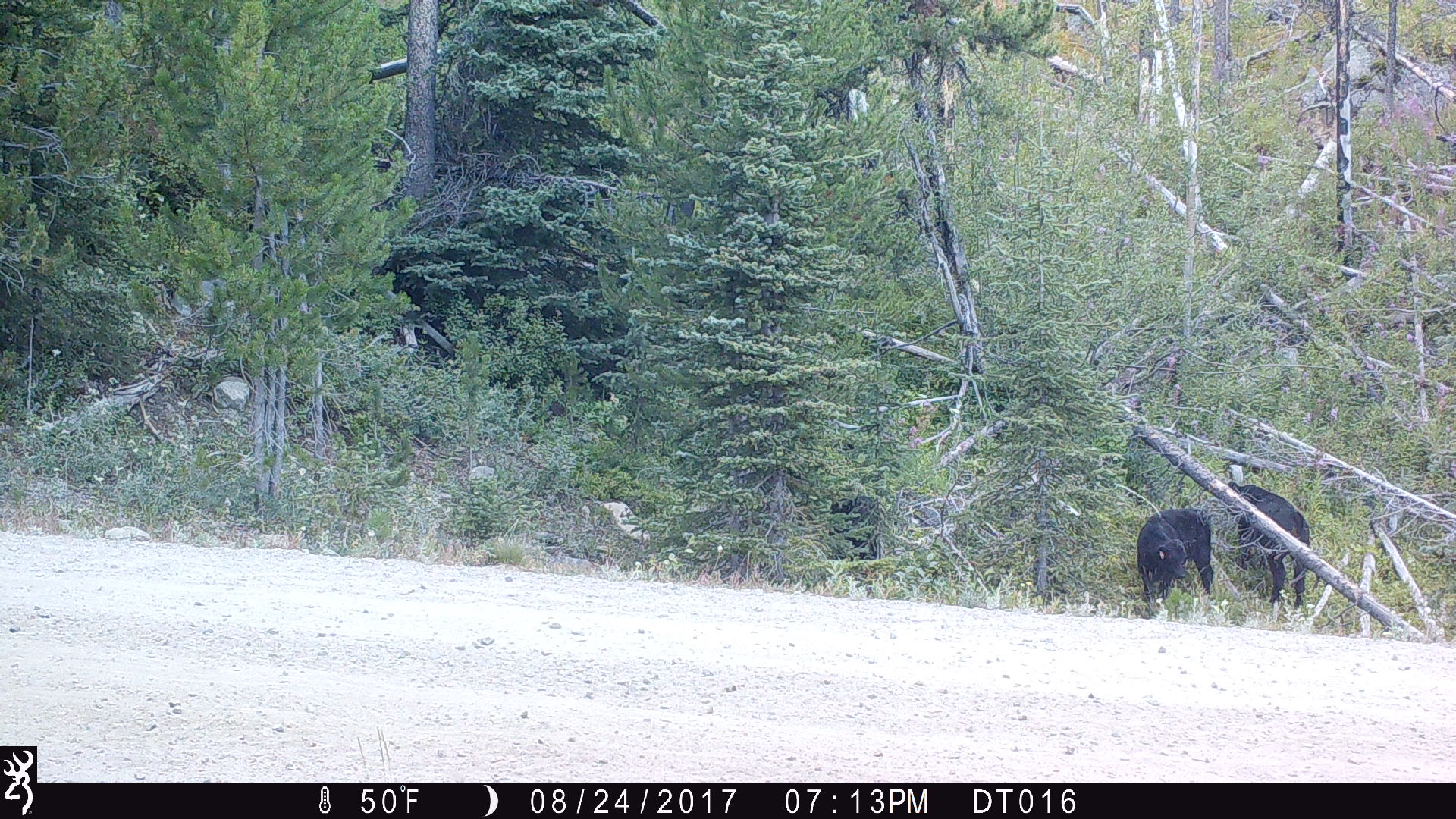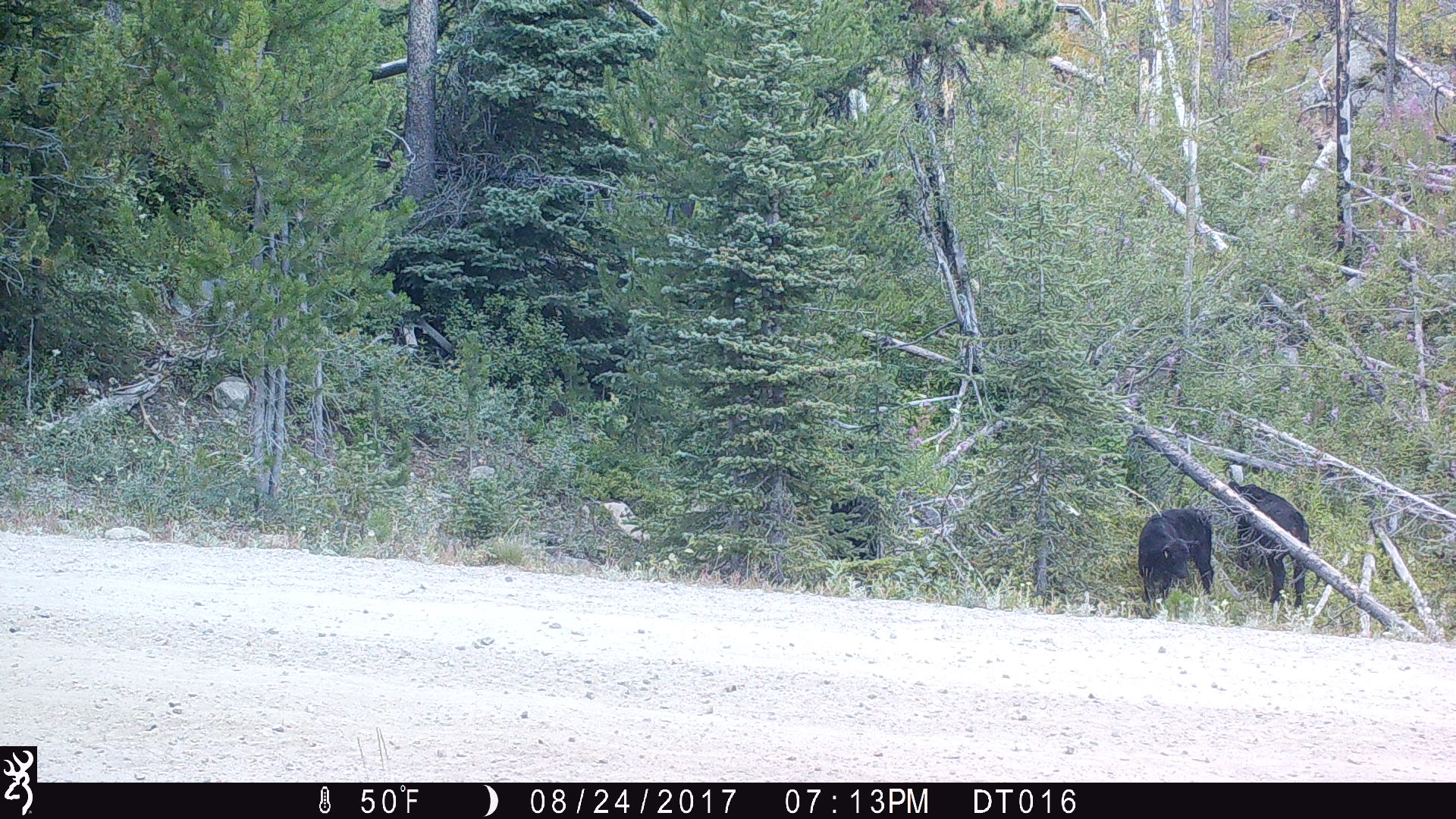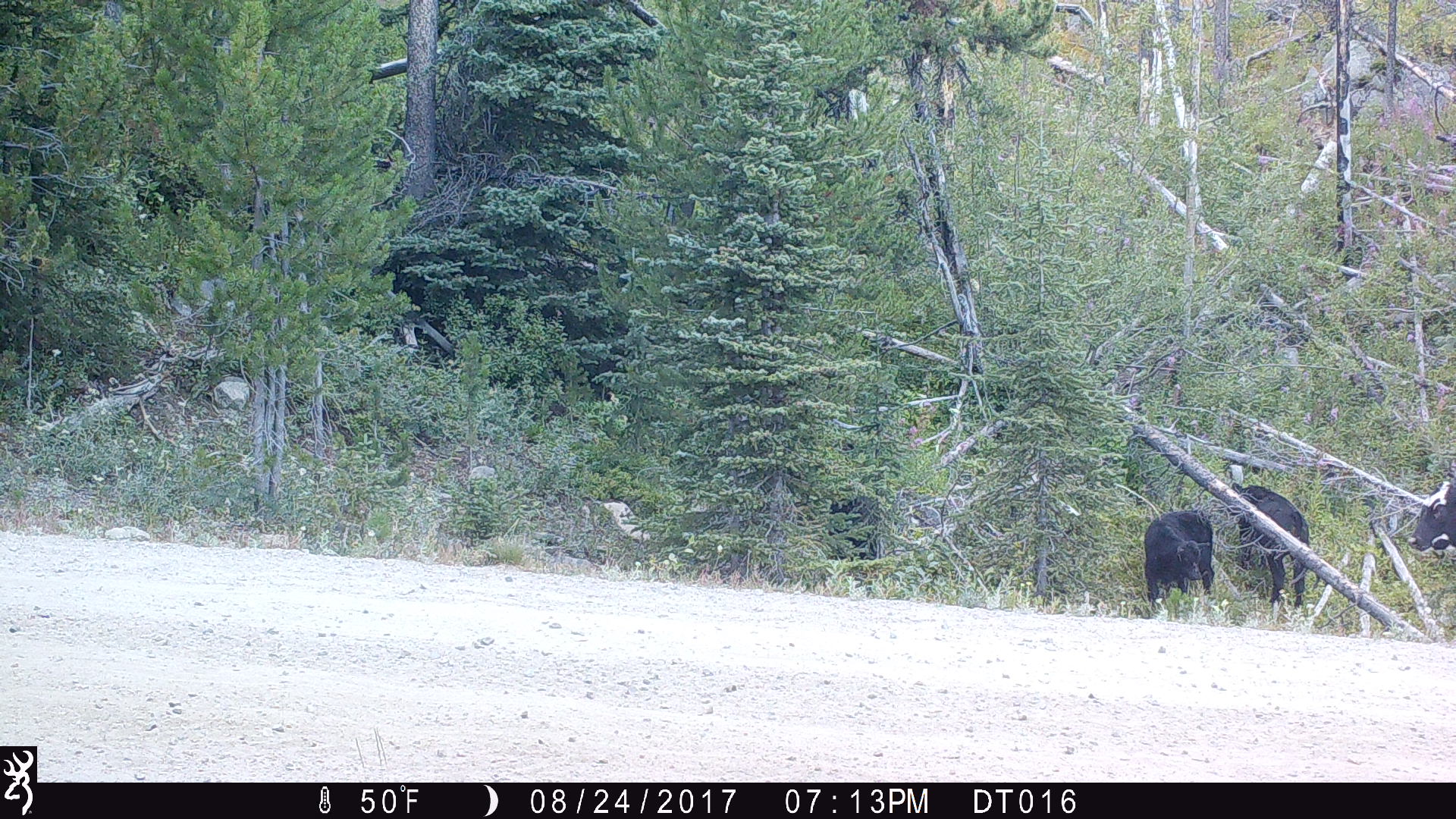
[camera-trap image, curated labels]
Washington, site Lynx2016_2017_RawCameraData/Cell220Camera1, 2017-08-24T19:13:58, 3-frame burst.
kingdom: Animalia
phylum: Chordata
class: Mammalia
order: Artiodactyla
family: Bovidae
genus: Bos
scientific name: Bos taurus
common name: domestic cattle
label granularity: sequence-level